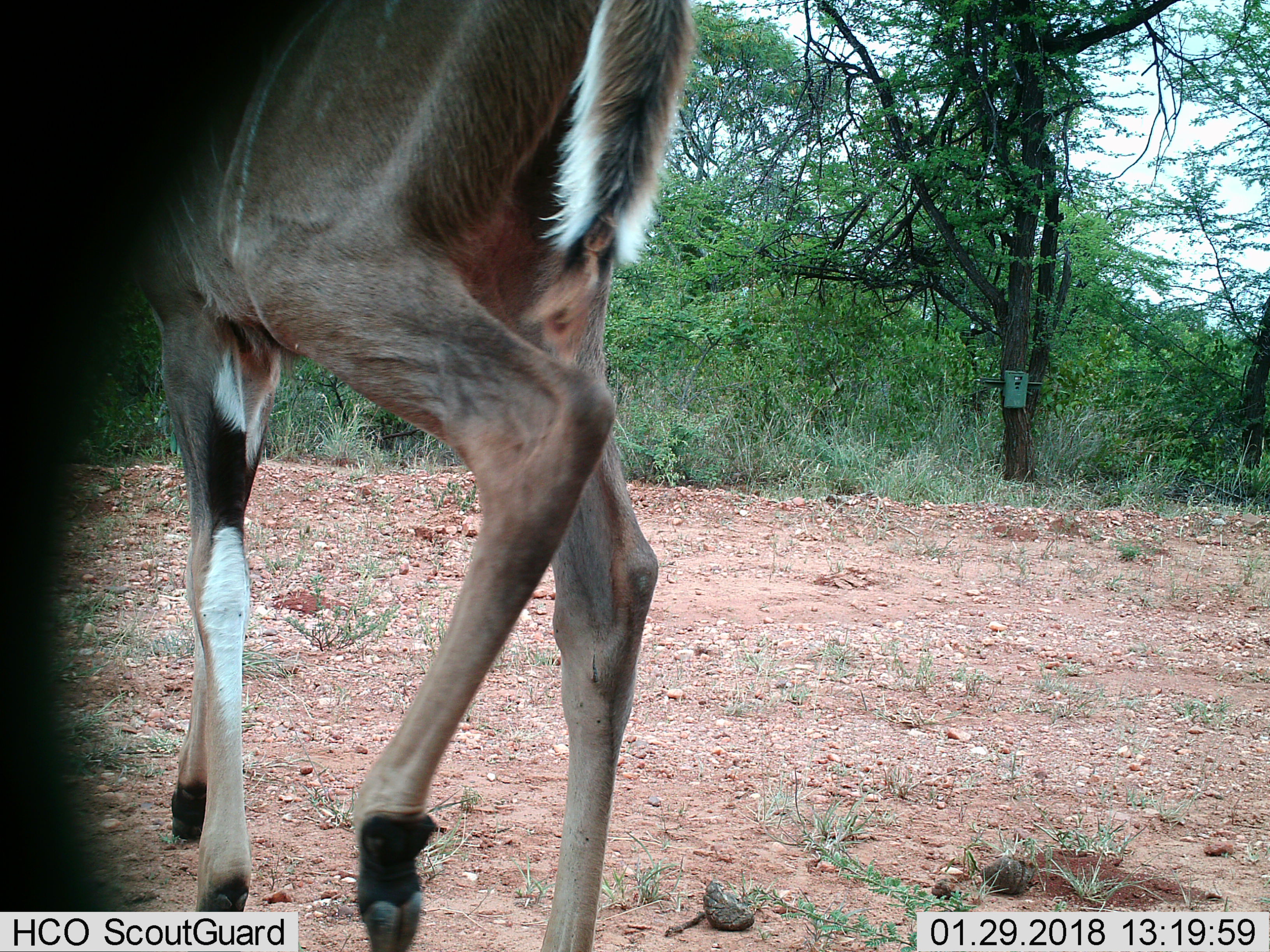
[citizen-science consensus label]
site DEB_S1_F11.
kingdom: Animalia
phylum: Chordata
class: Mammalia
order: Artiodactyla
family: Bovidae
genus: Tragelaphus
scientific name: Tragelaphus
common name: kudu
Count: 1.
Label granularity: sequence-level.